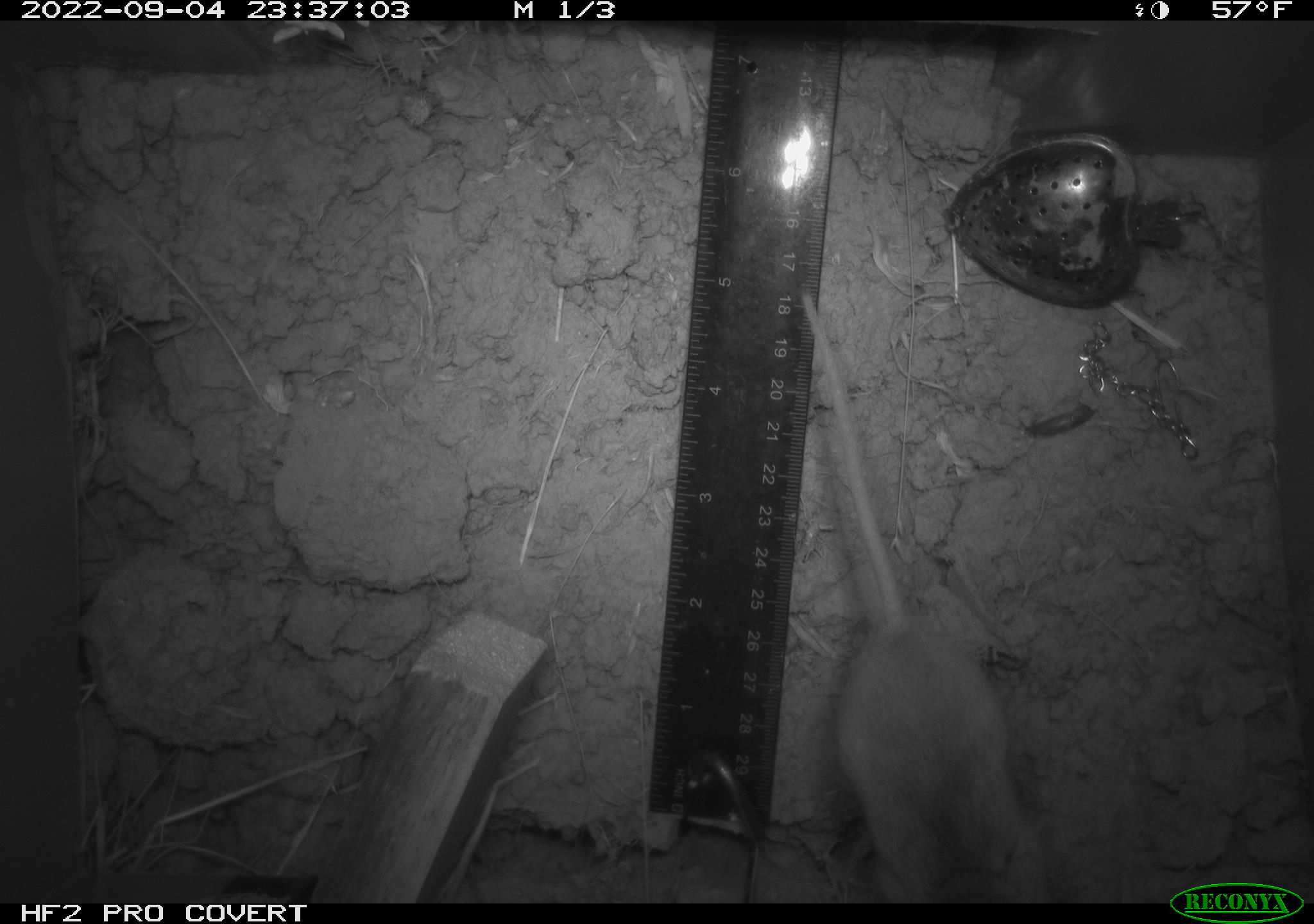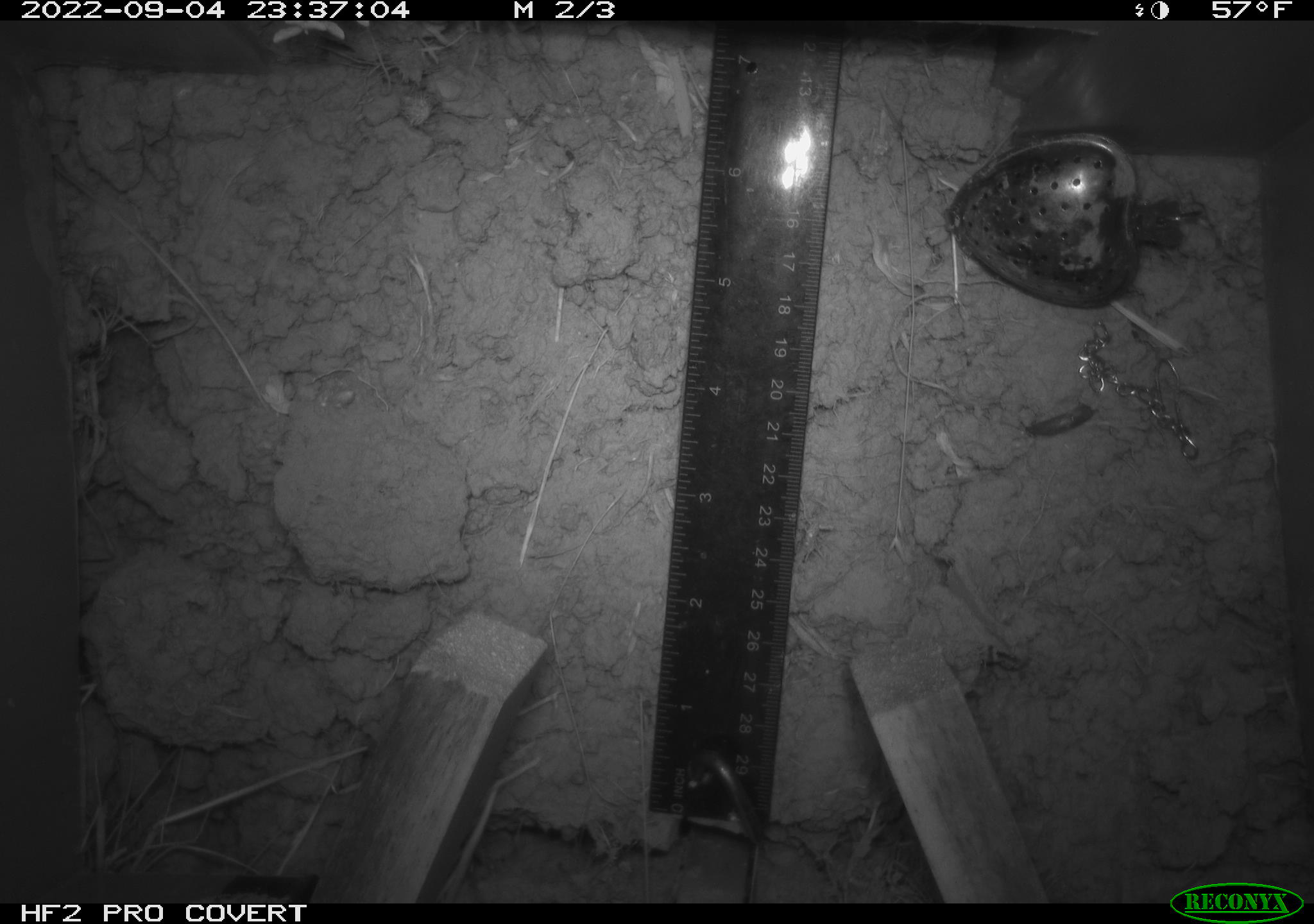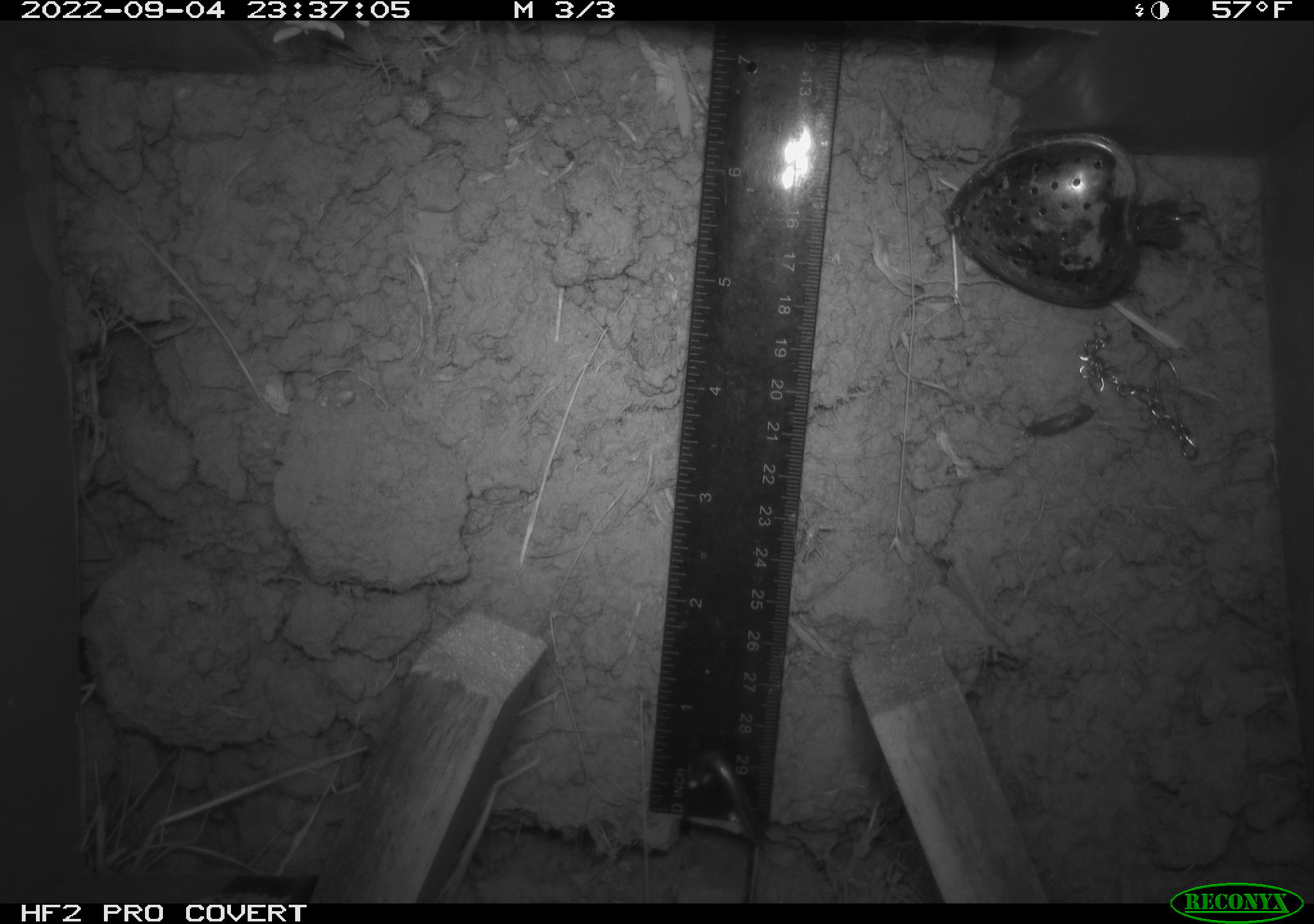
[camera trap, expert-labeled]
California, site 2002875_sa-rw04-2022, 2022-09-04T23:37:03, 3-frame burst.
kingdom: Animalia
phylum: Chordata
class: Mammalia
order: Rodentia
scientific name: Rodentia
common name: mouse species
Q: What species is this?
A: Mouse species (Rodentia).